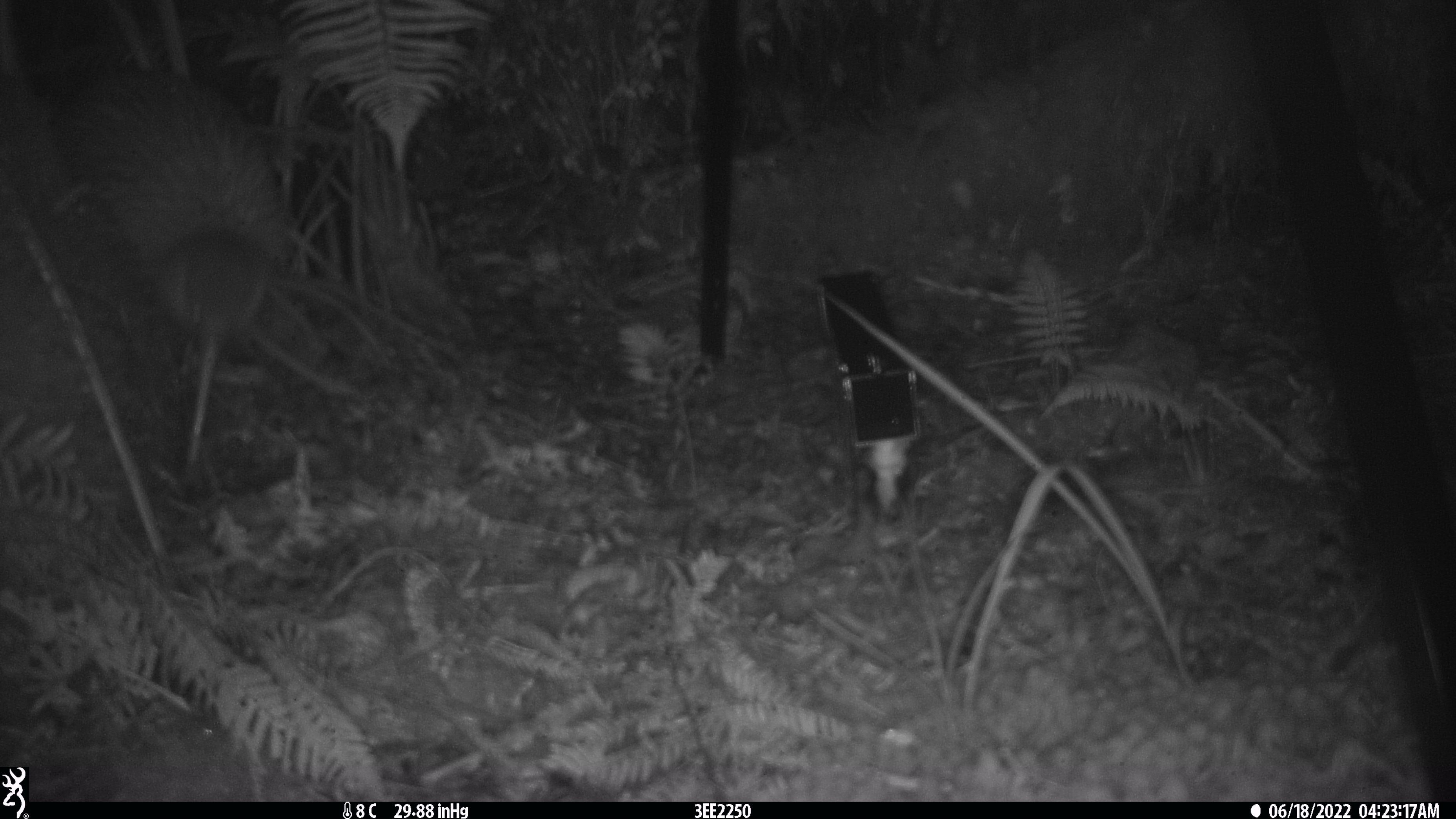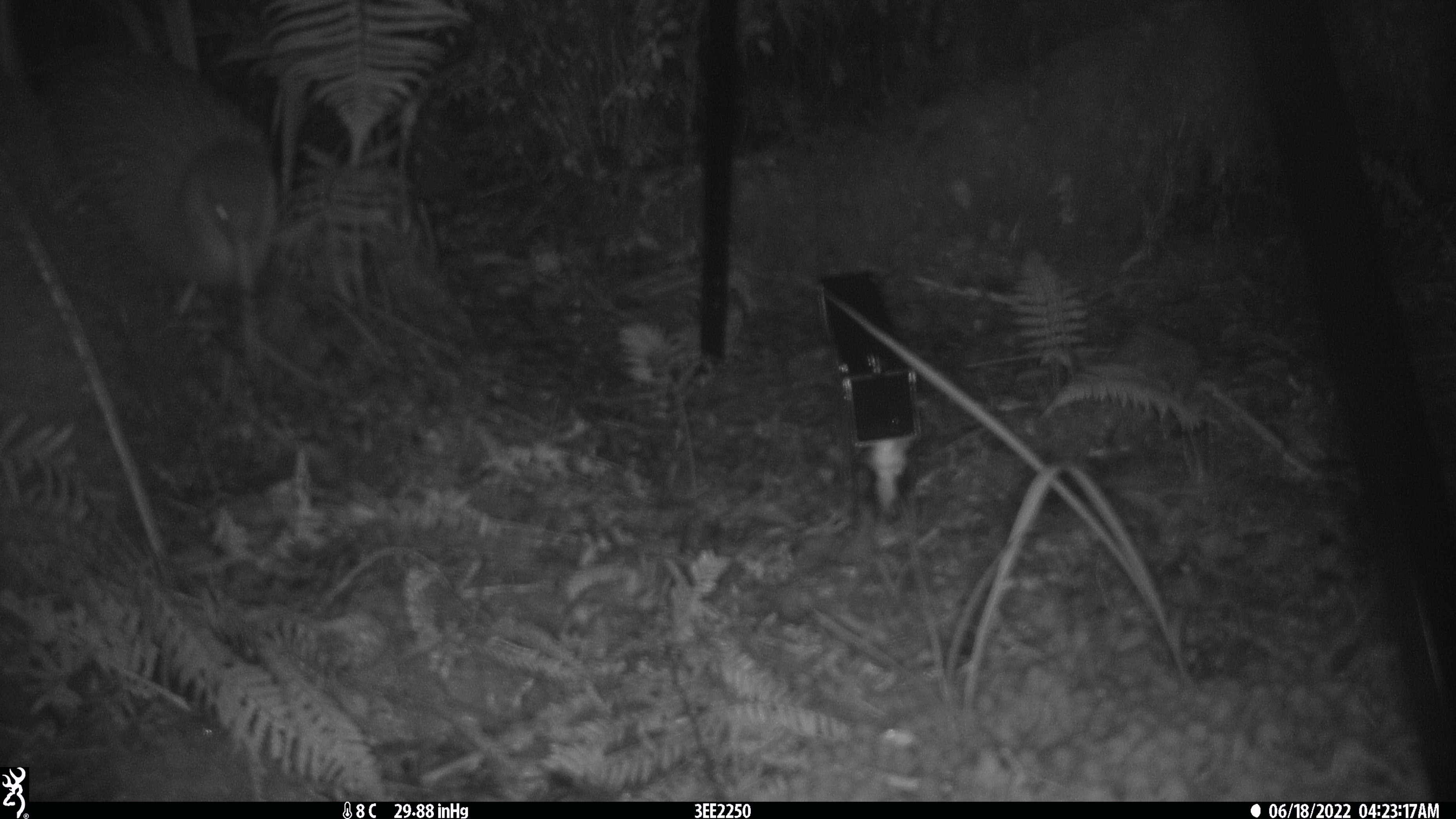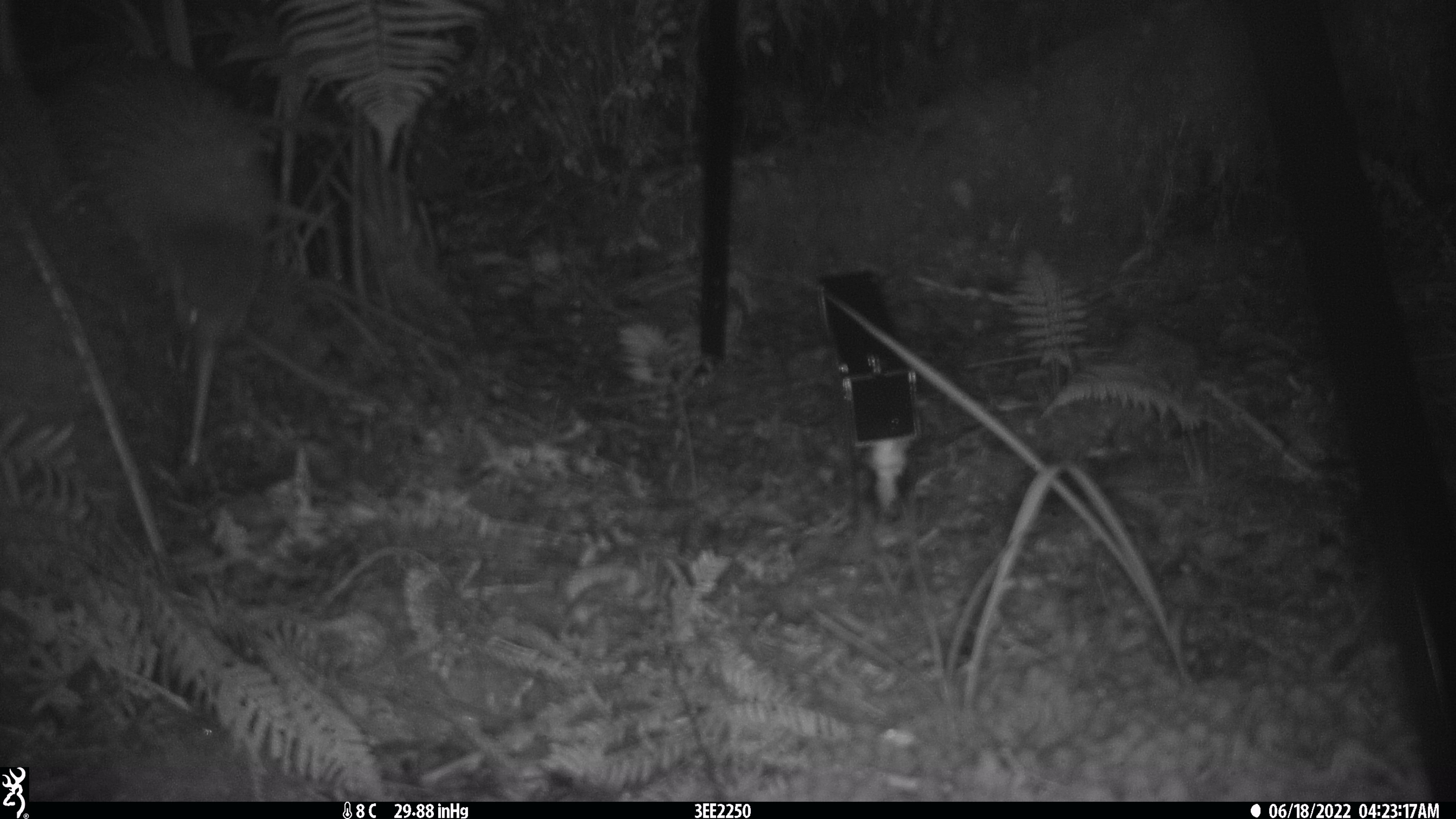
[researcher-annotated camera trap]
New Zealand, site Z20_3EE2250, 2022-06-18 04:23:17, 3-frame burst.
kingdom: Animalia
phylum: Chordata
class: Aves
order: Apterygiformes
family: Apterygidae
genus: Apteryx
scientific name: Apteryx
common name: kiwi